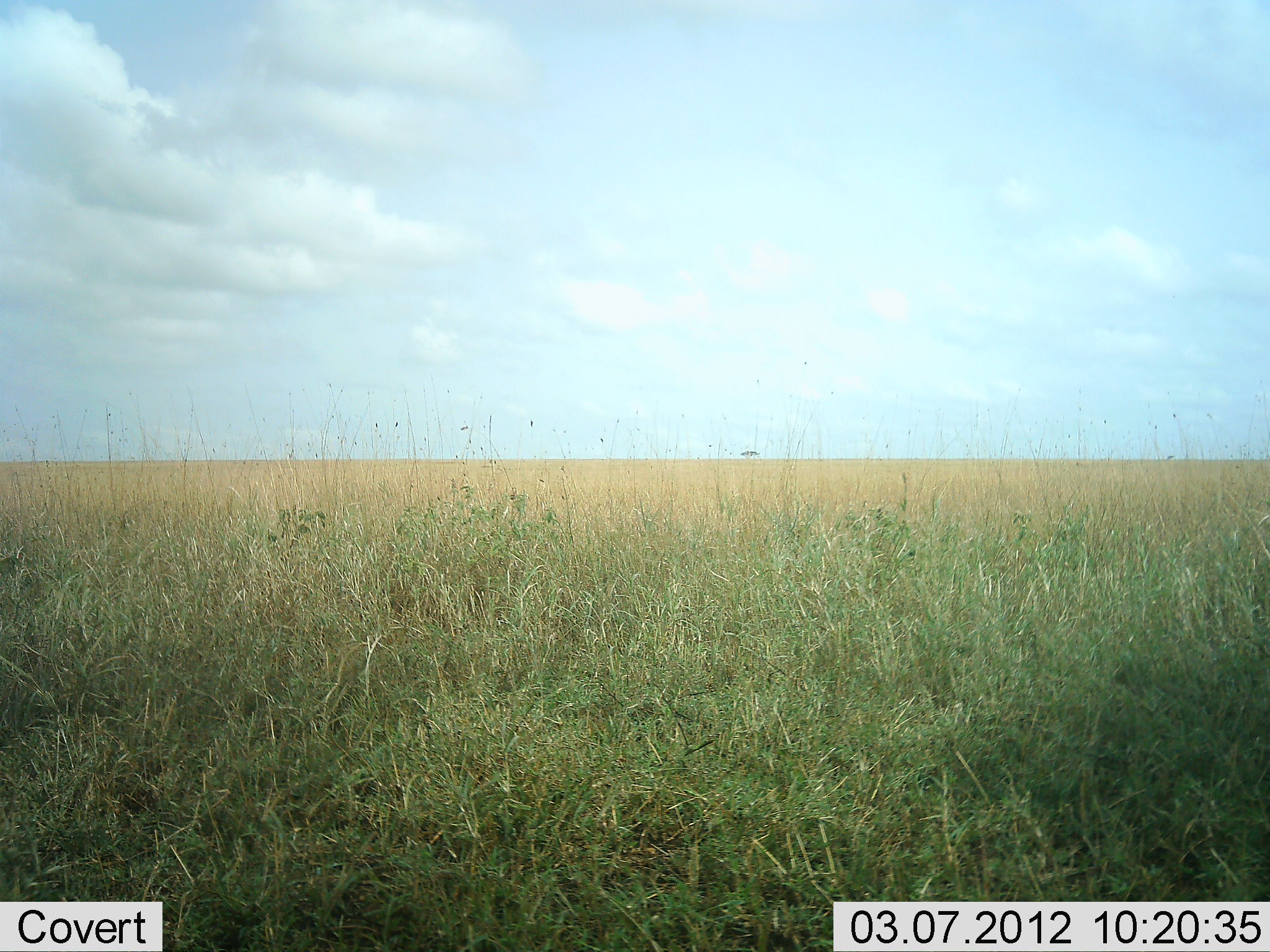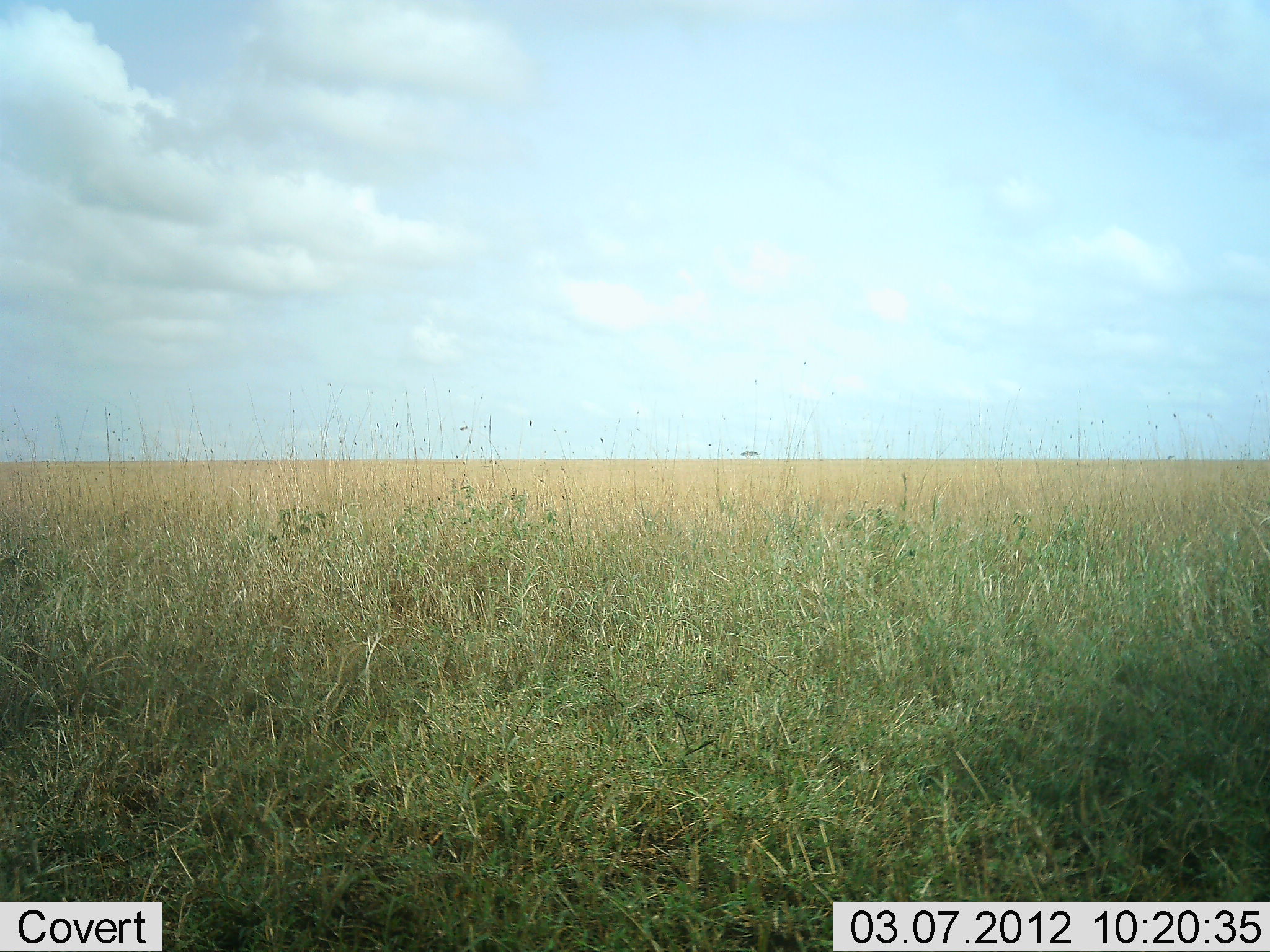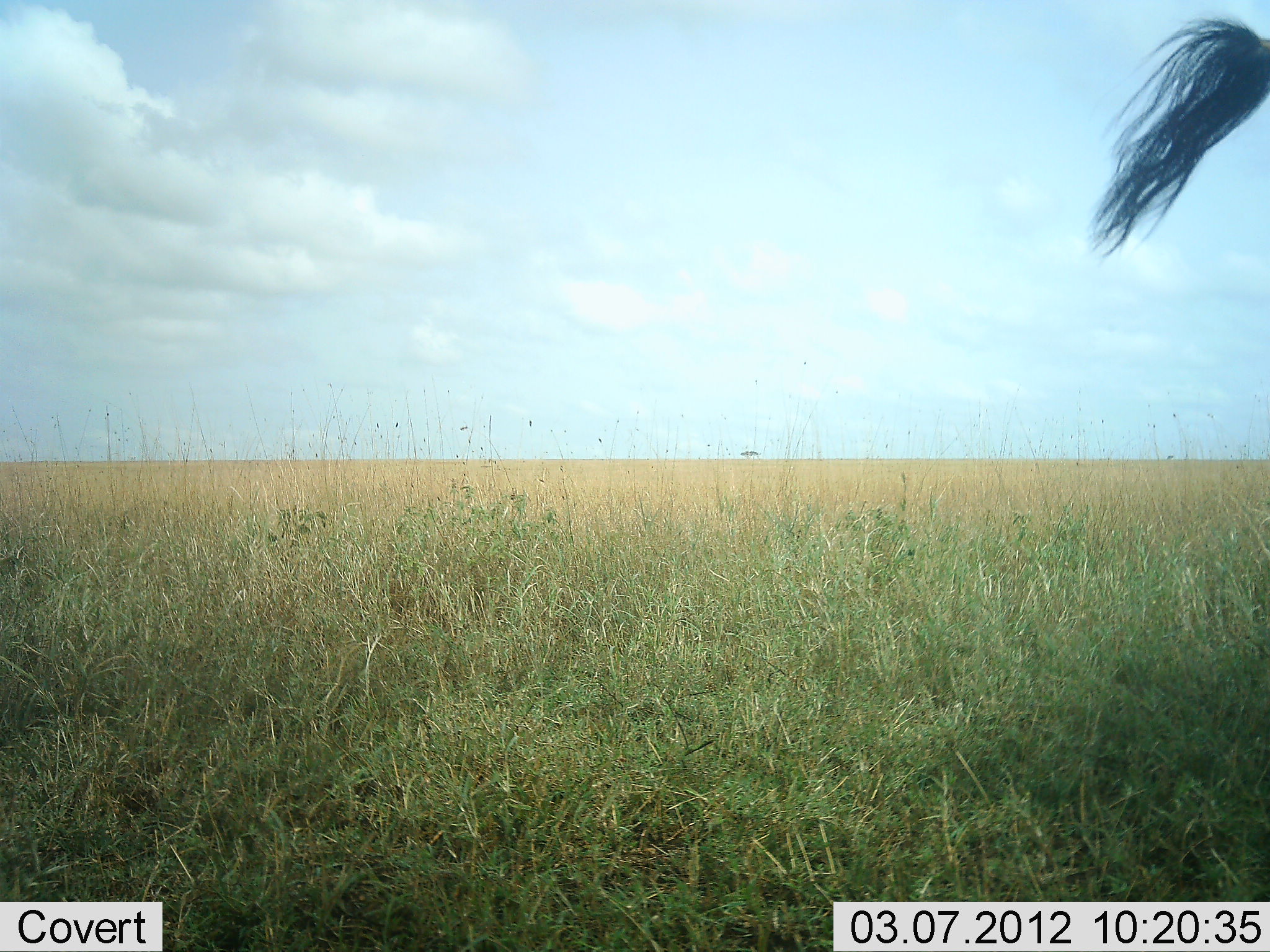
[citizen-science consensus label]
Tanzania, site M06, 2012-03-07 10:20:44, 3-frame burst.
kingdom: Animalia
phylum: Chordata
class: Mammalia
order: Artiodactyla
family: Bovidae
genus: Connochaetes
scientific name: Connochaetes taurinus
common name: blue wildebeest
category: wildebeest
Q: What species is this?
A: Wildebeest (blue wildebeest) (Connochaetes taurinus).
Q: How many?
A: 1.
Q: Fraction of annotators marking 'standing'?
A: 67%.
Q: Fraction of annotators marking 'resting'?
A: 0%.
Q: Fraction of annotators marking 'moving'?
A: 33%.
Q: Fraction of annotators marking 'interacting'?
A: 0%.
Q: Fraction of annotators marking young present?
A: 0%.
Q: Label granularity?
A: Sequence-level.